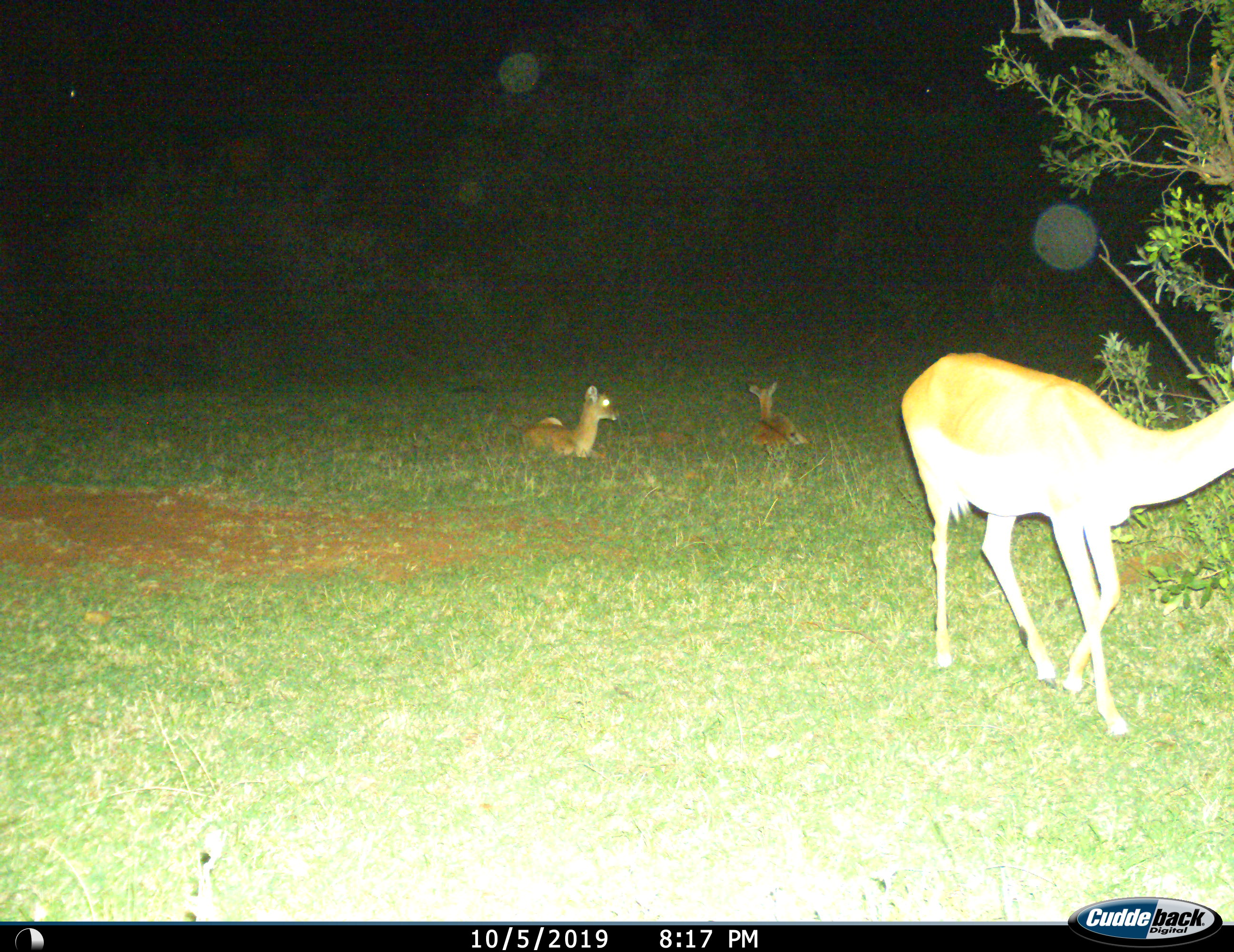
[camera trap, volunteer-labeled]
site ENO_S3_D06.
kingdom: Animalia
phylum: Chordata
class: Mammalia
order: Artiodactyla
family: Bovidae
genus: Aepyceros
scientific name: Aepyceros melampus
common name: impala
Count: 3.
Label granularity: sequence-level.